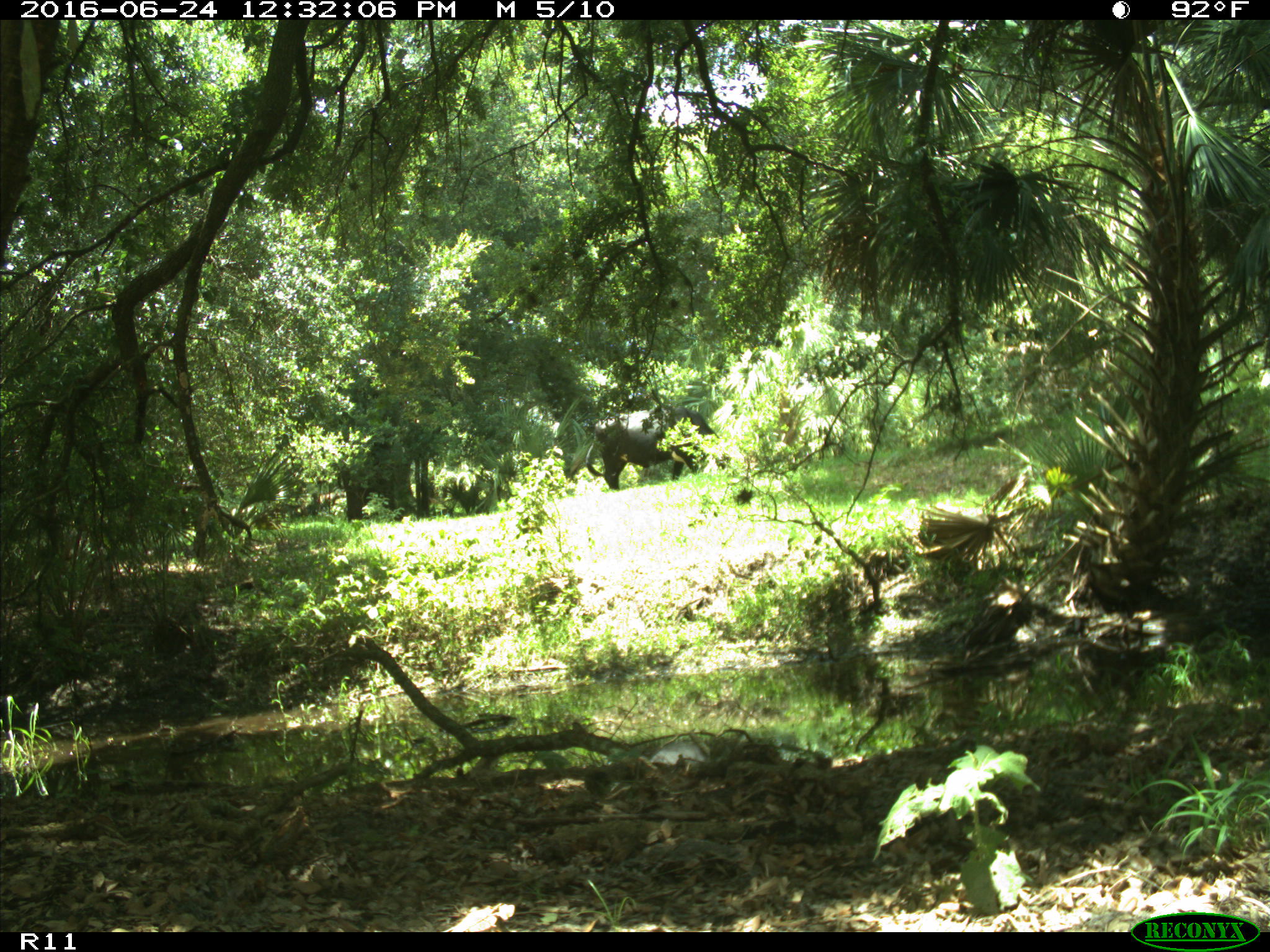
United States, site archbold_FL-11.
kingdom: Animalia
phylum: Chordata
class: Mammalia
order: Artiodactyla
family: Bovidae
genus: Bos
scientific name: Bos taurus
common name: domestic cow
Bos taurus (domestic cow).